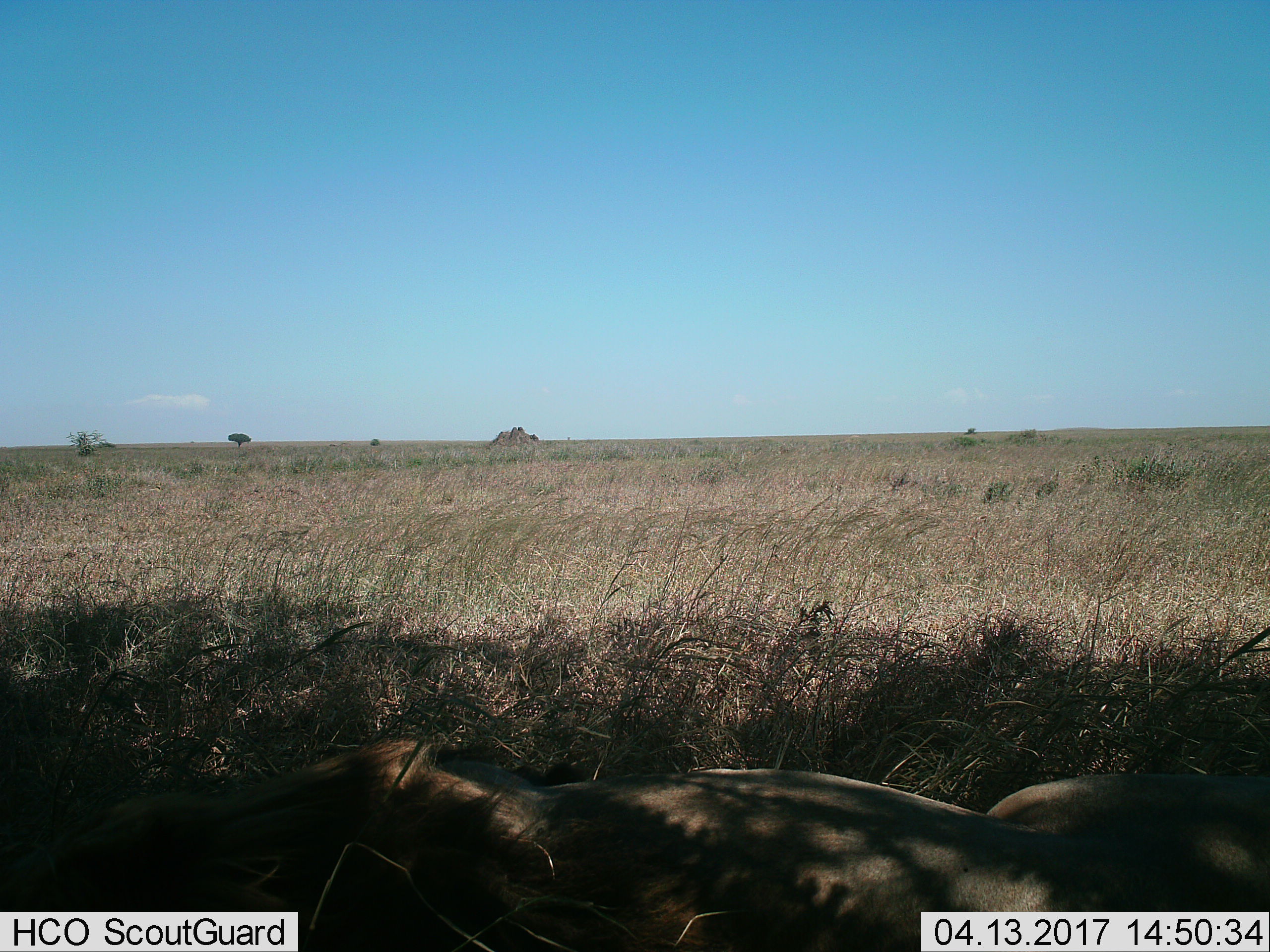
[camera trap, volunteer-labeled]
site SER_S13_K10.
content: unidentified animal